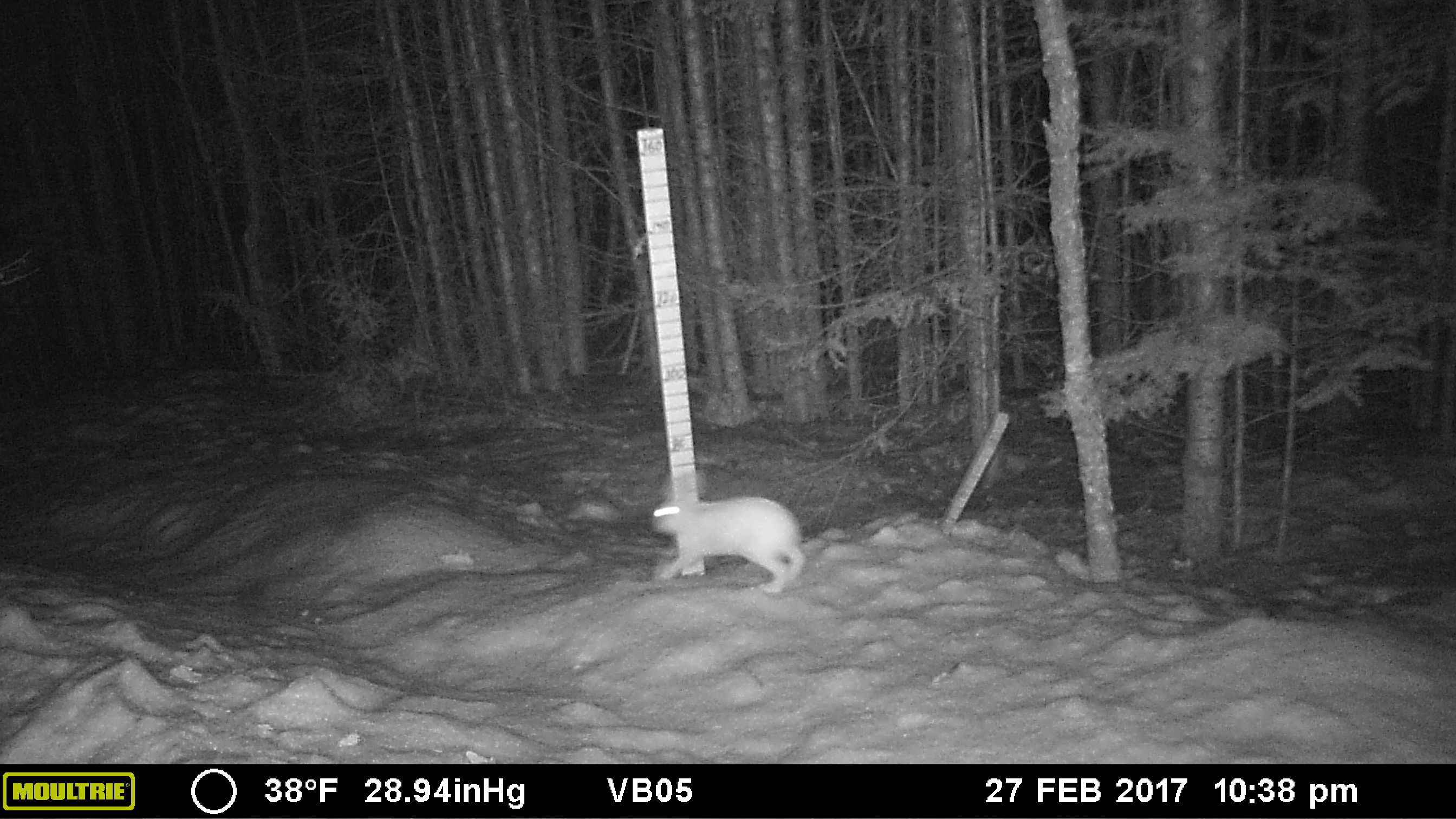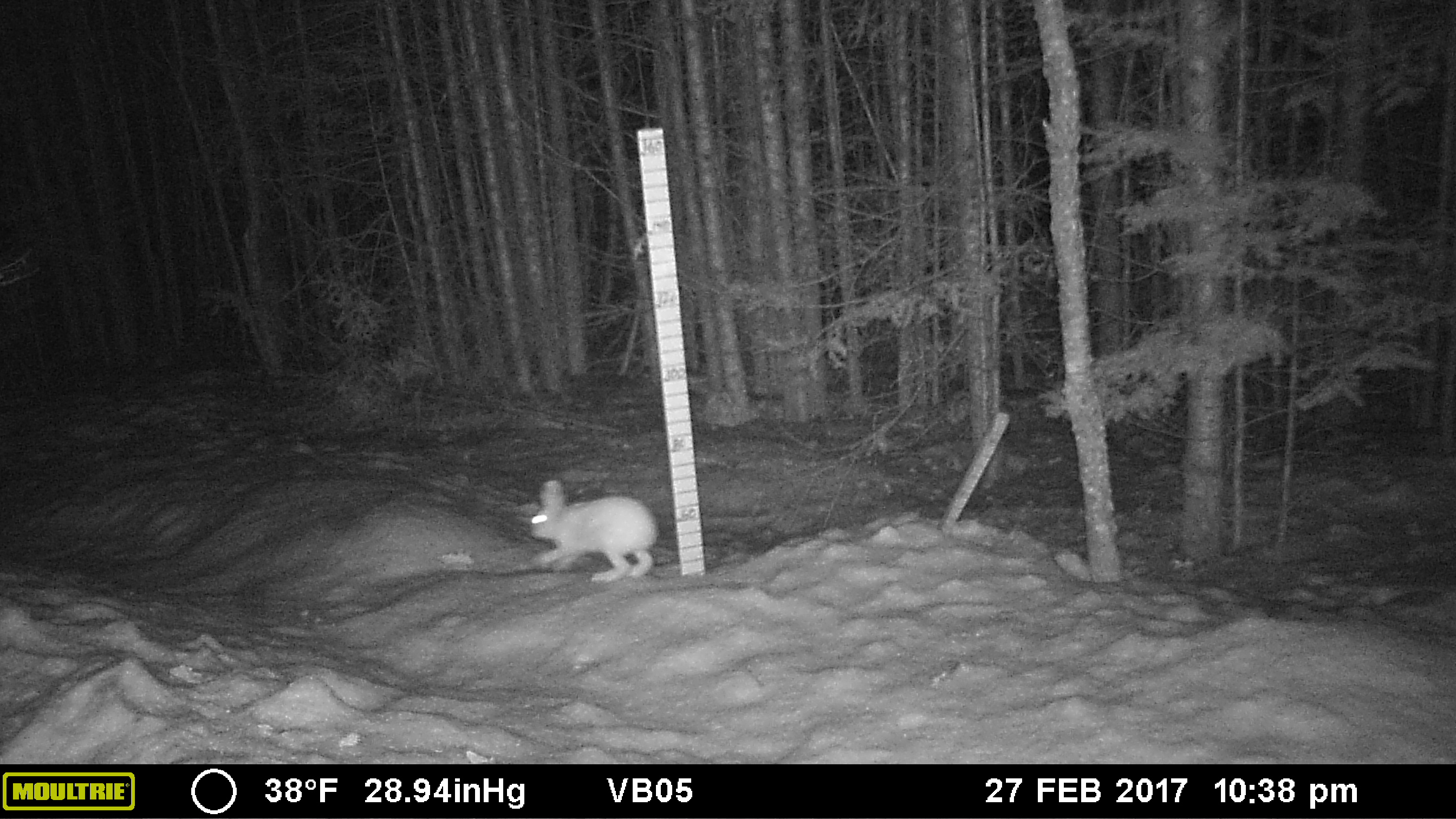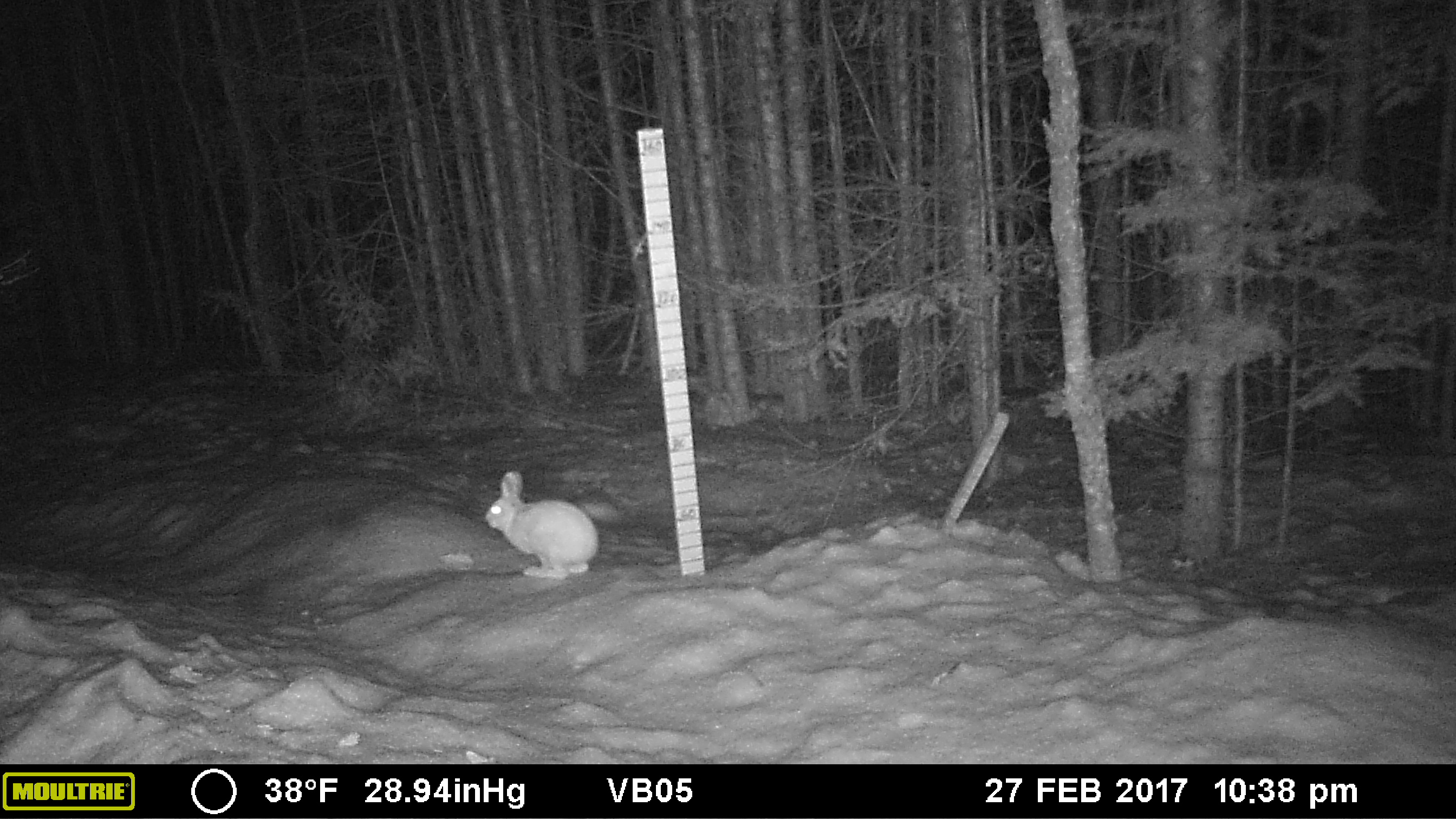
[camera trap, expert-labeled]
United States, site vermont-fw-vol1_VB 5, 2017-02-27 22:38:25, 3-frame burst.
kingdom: Animalia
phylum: Chordata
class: Mammalia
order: Lagomorpha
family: Leporidae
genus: Lepus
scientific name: Lepus americanus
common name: snowshoe hare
Snowshoe hare (Lepus americanus).